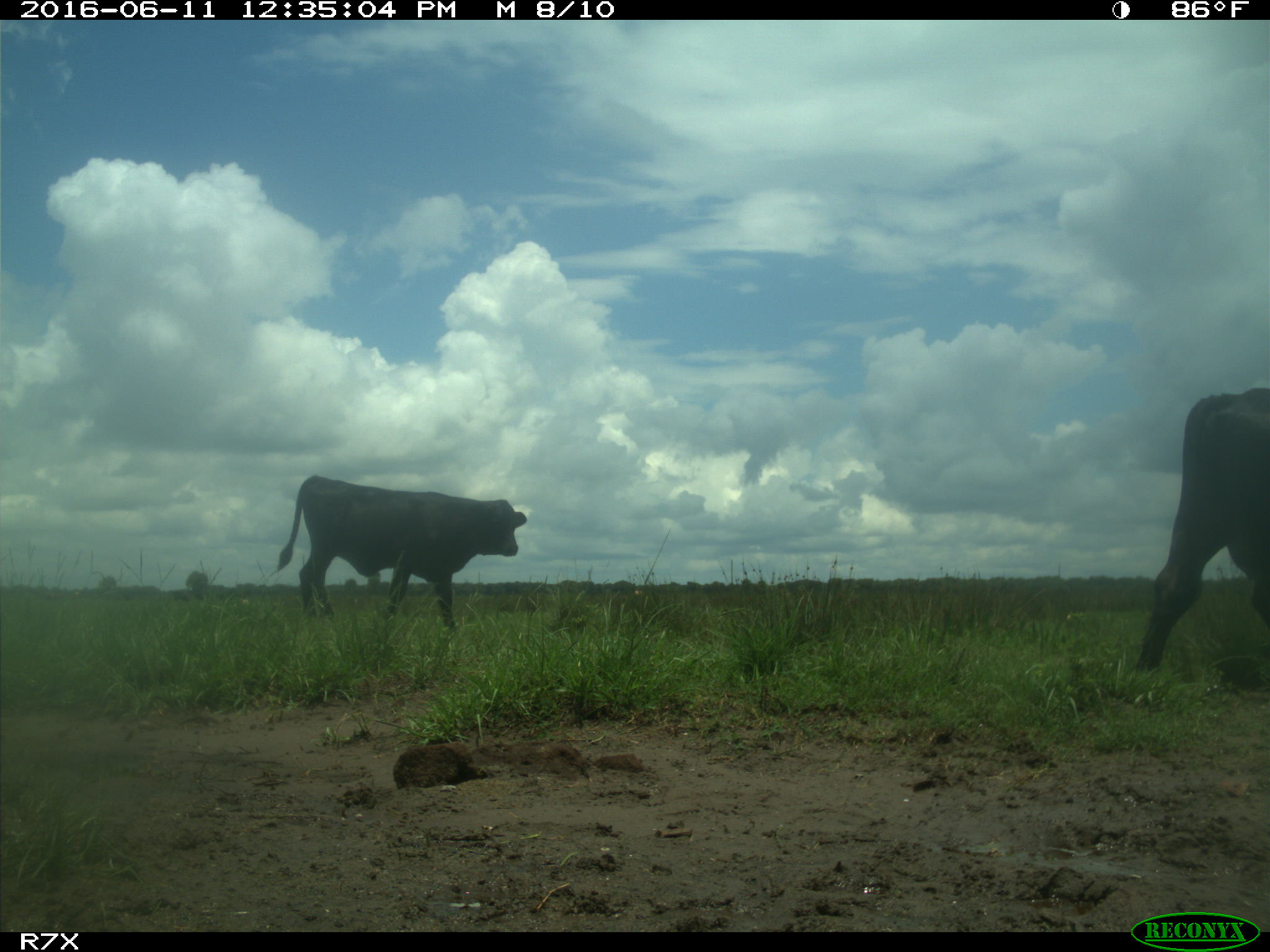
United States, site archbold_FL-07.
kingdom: Animalia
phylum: Chordata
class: Mammalia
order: Artiodactyla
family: Bovidae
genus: Bos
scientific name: Bos taurus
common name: domestic cow